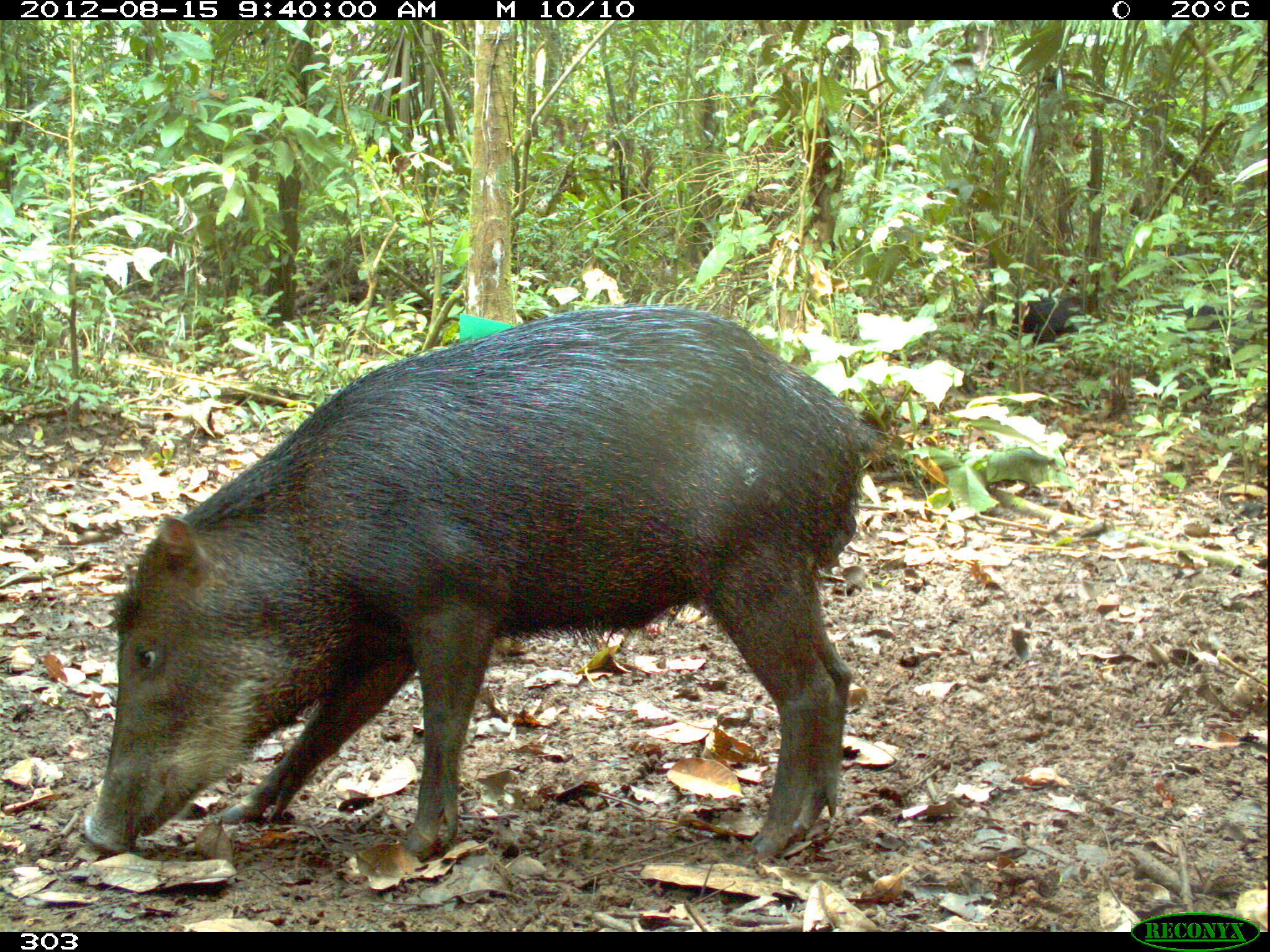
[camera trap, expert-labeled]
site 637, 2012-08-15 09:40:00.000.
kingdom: Animalia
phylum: Chordata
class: Mammalia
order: Artiodactyla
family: Tayassuidae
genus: Tayassu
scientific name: Tayassu pecari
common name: white-lipped peccary